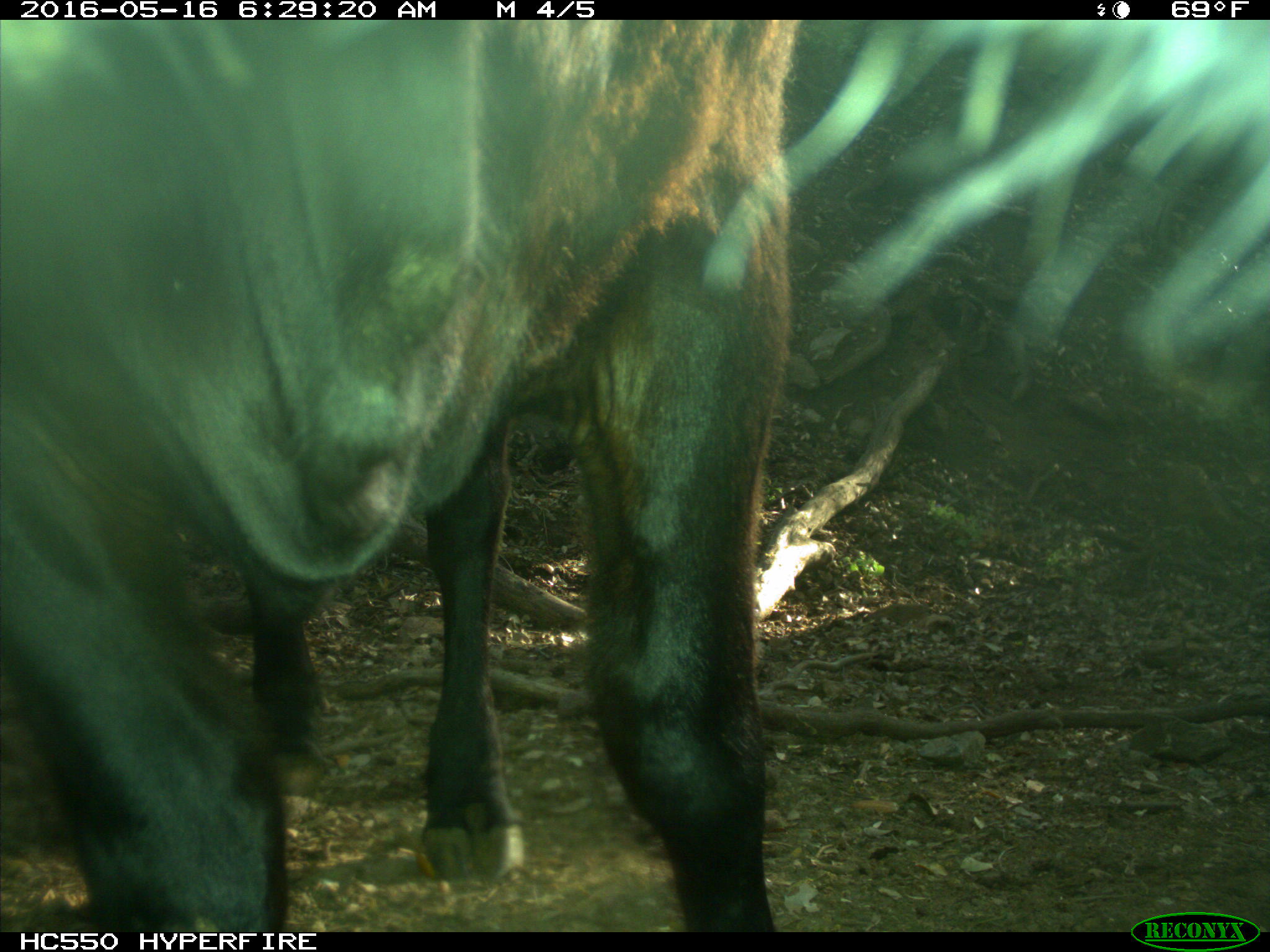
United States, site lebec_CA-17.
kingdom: Animalia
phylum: Chordata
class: Mammalia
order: Artiodactyla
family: Bovidae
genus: Bos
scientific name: Bos taurus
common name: domestic cow